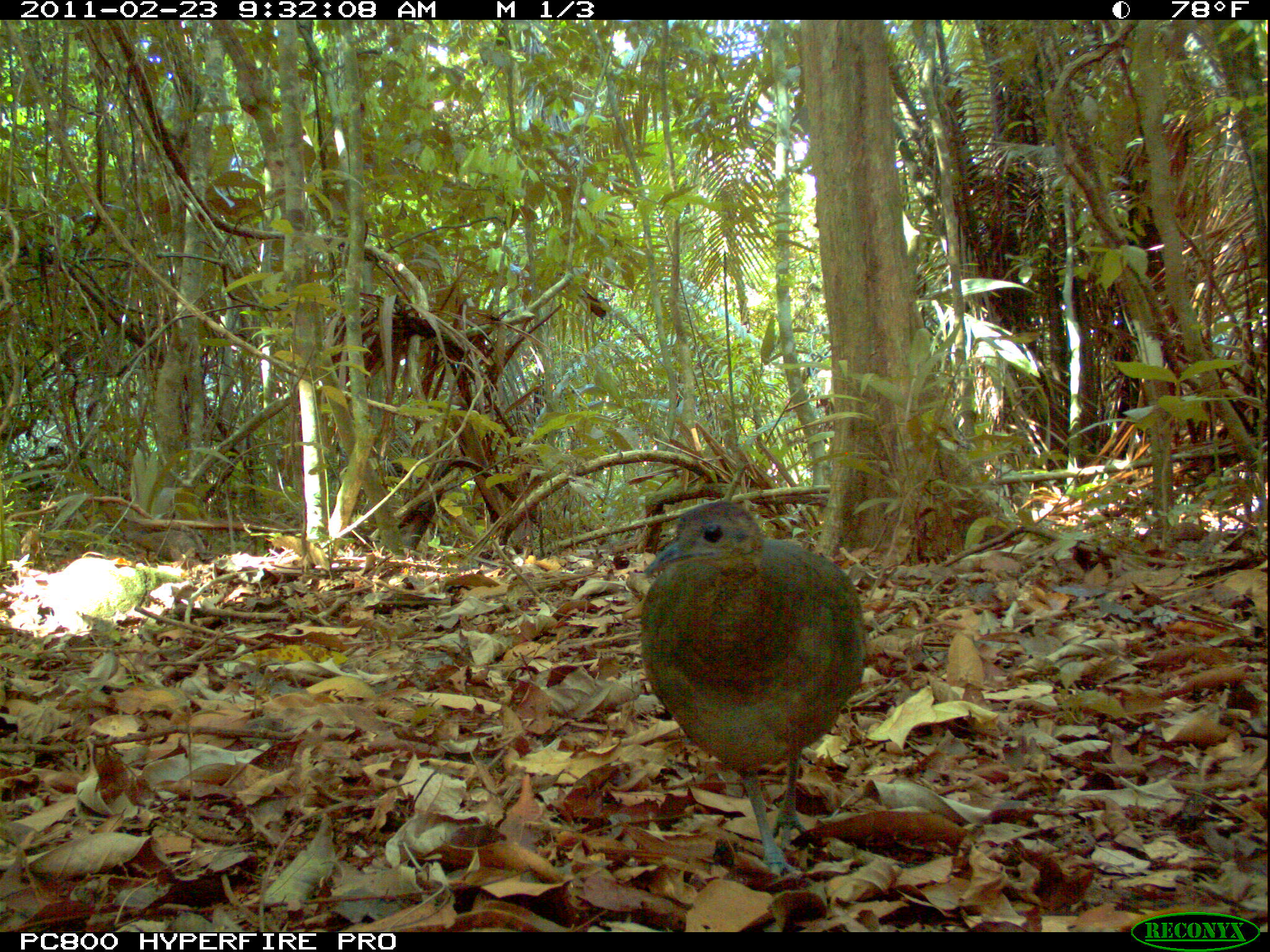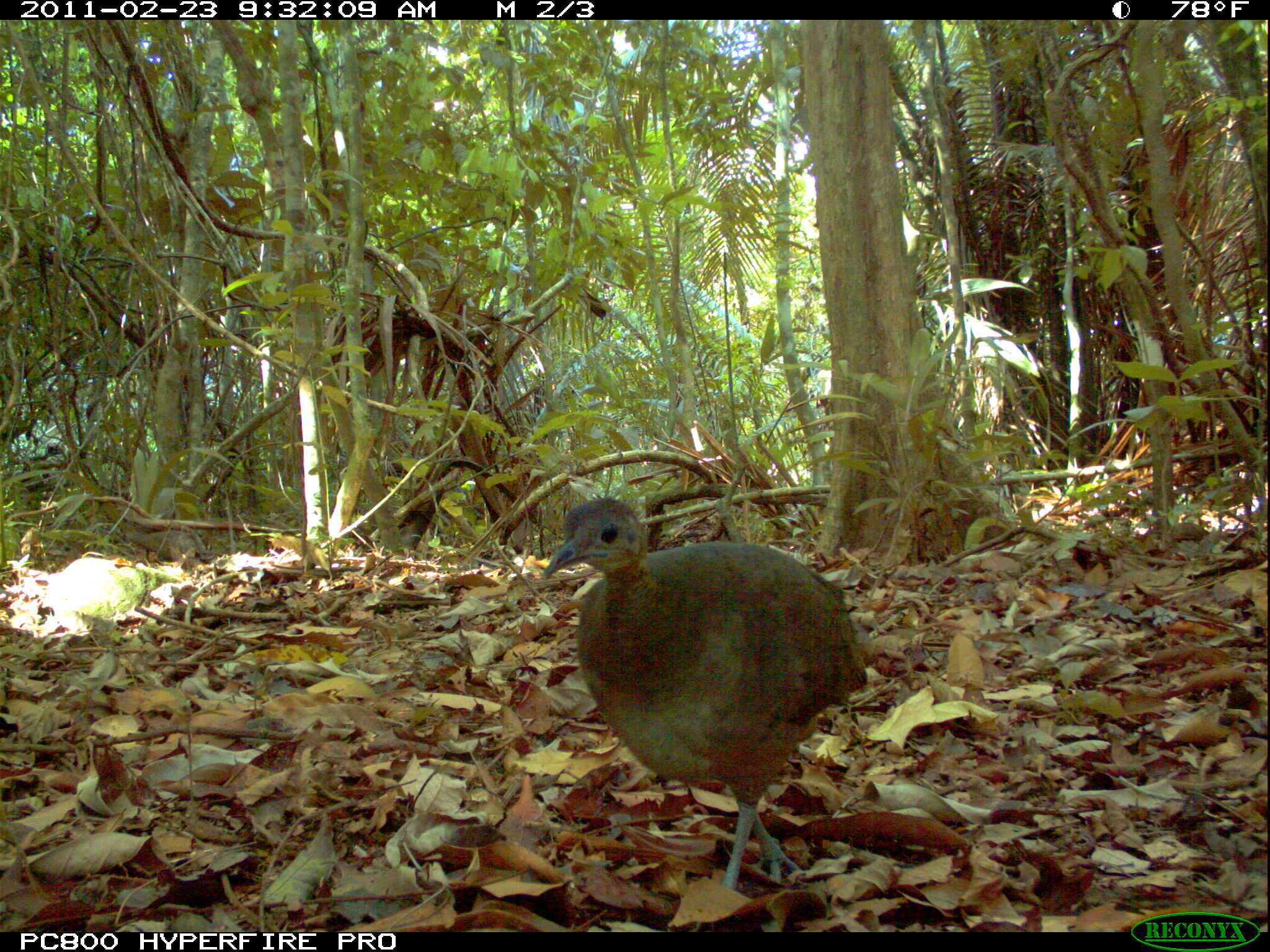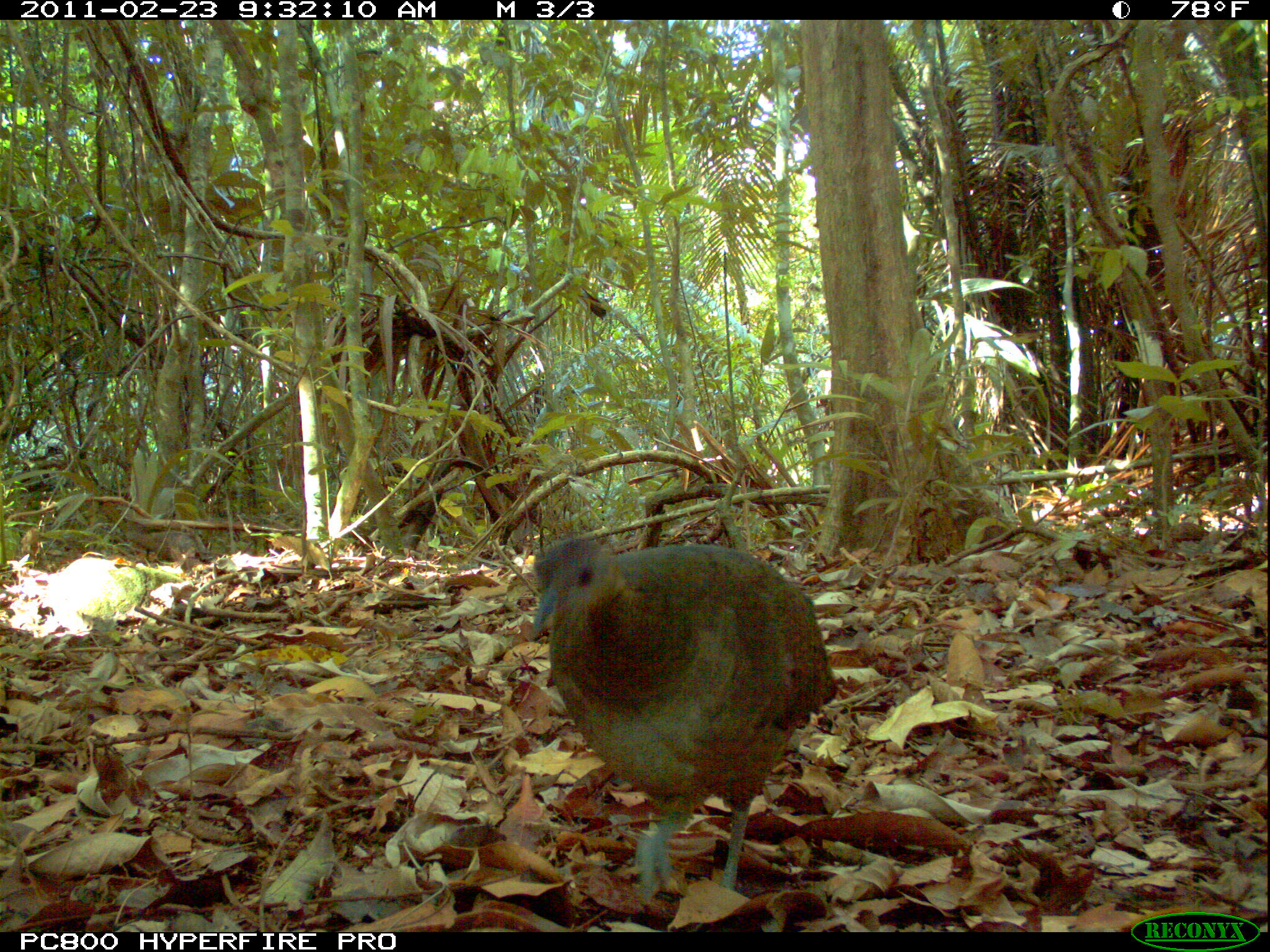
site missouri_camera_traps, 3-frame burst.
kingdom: Animalia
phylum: Chordata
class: Aves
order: Tinamiformes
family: Tinamidae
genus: Tinamus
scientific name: Tinamus major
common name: great tinamou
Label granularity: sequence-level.